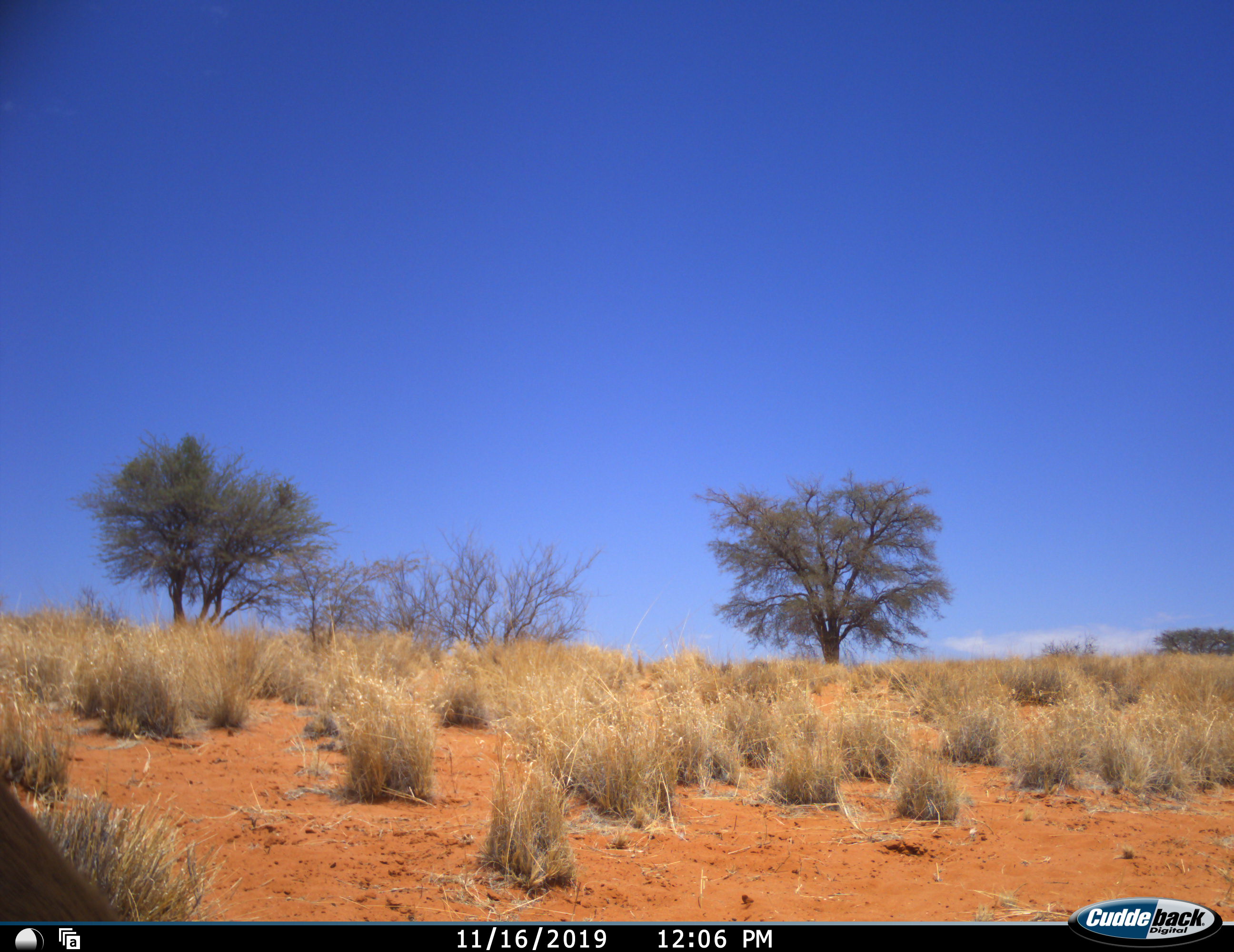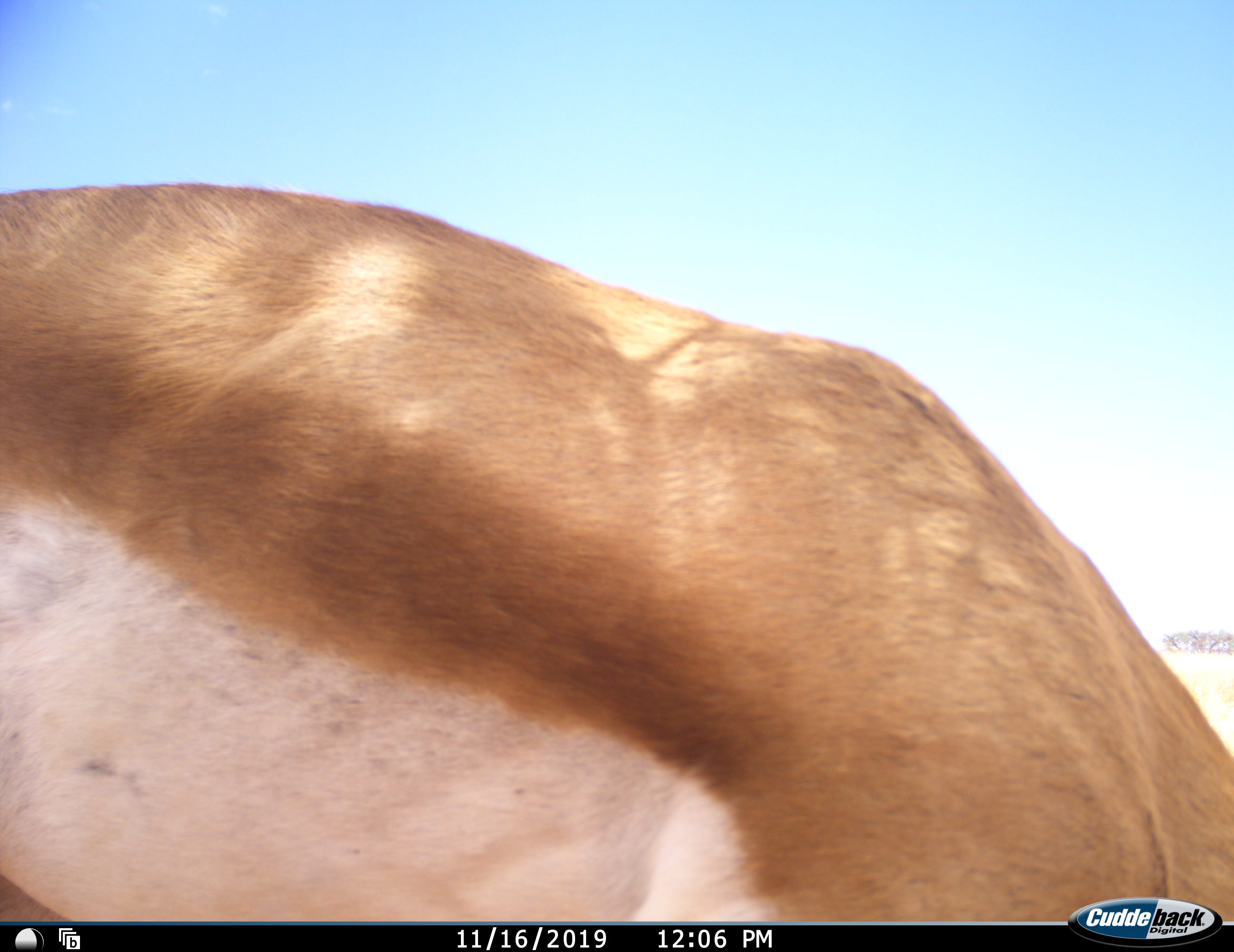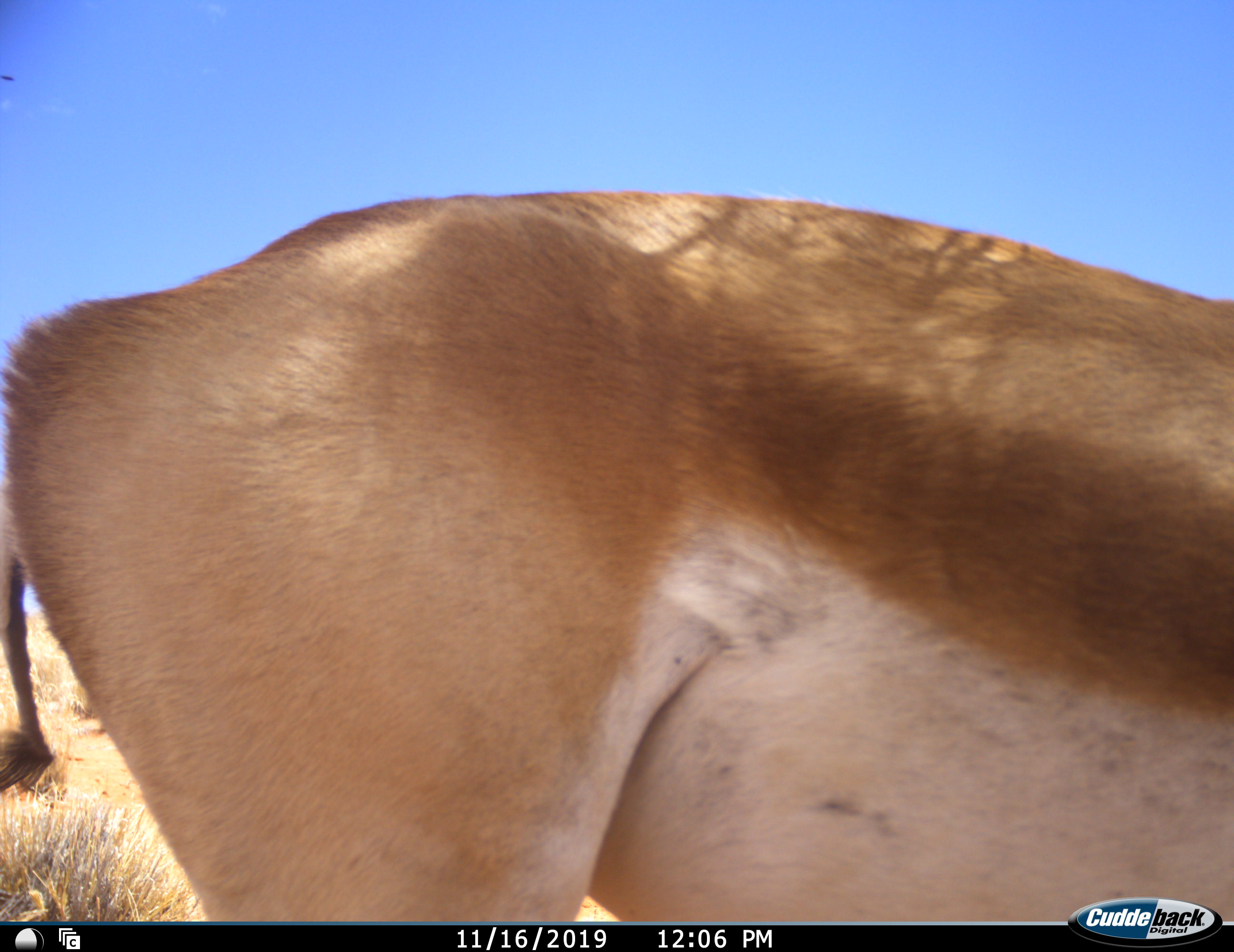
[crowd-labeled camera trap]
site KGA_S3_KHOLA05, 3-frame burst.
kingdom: Animalia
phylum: Chordata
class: Mammalia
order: Artiodactyla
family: Bovidae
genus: Antidorcas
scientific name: Antidorcas marsupialis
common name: springbok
Springbok (Antidorcas marsupialis), count 1. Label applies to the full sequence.